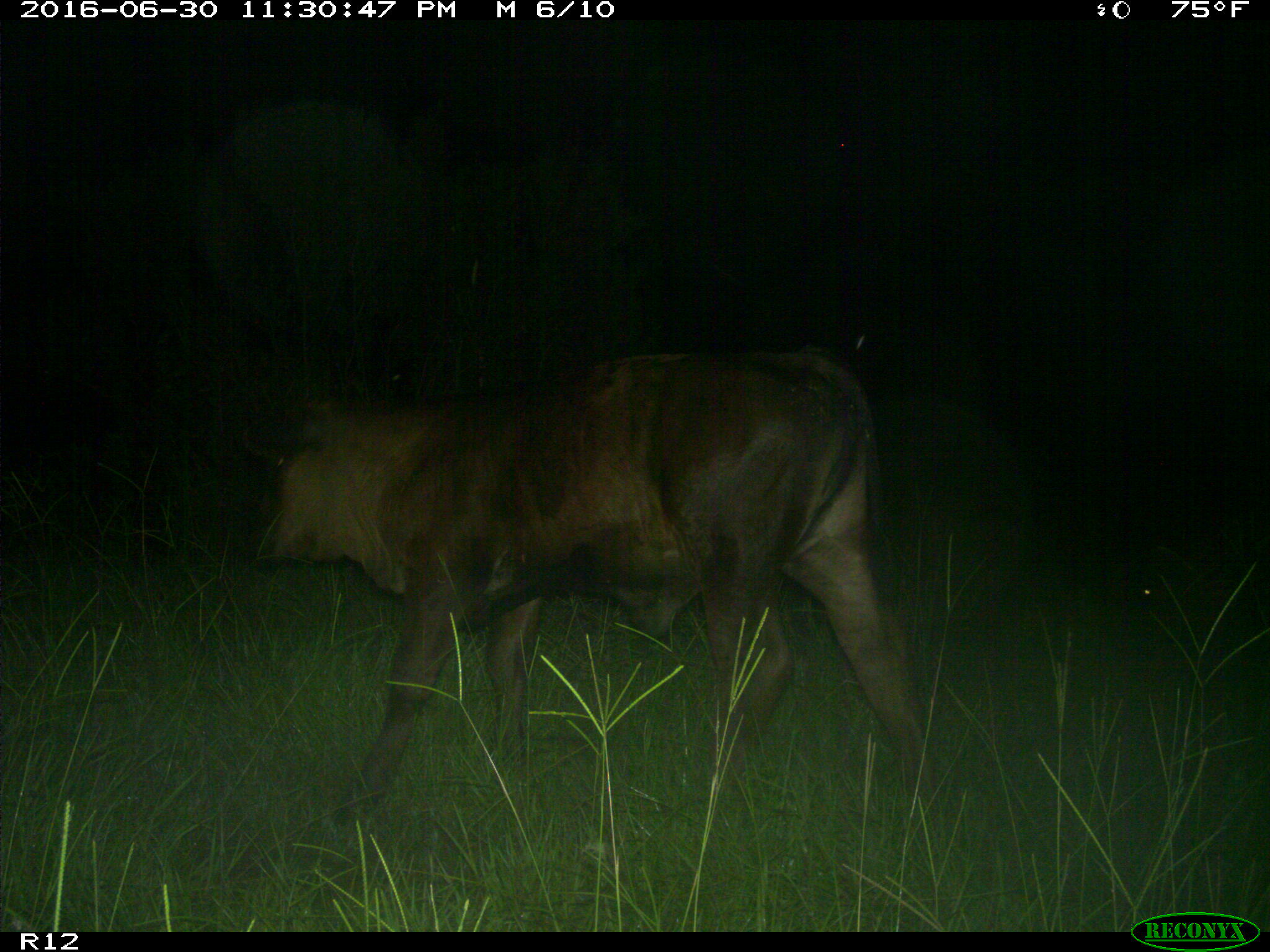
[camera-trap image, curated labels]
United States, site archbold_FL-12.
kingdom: Animalia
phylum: Chordata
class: Mammalia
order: Artiodactyla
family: Bovidae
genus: Bos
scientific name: Bos taurus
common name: domestic cow